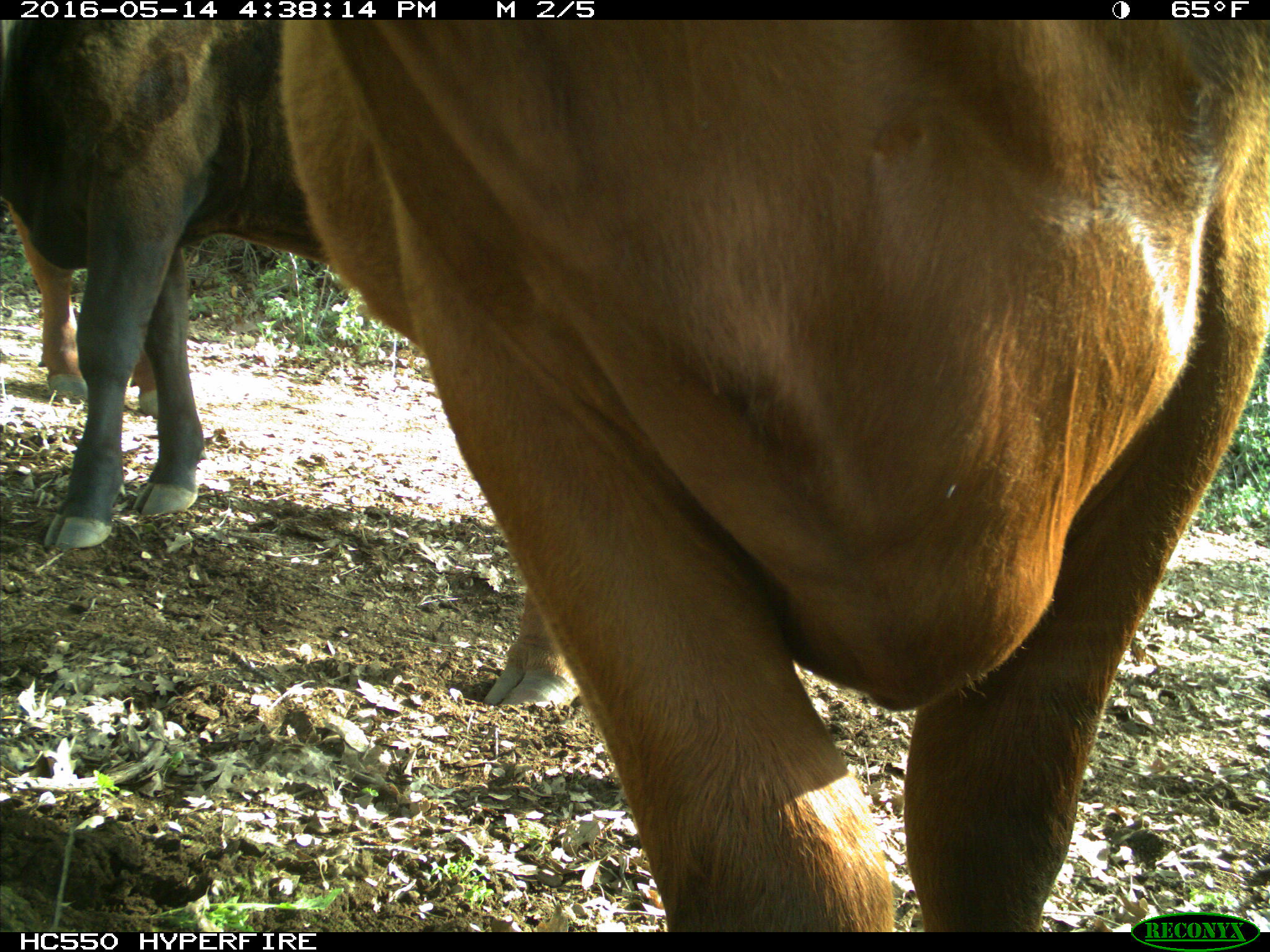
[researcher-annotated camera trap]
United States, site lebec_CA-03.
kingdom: Animalia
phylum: Chordata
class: Mammalia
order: Artiodactyla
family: Bovidae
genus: Bos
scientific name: Bos taurus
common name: domestic cow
Bos taurus (domestic cow).